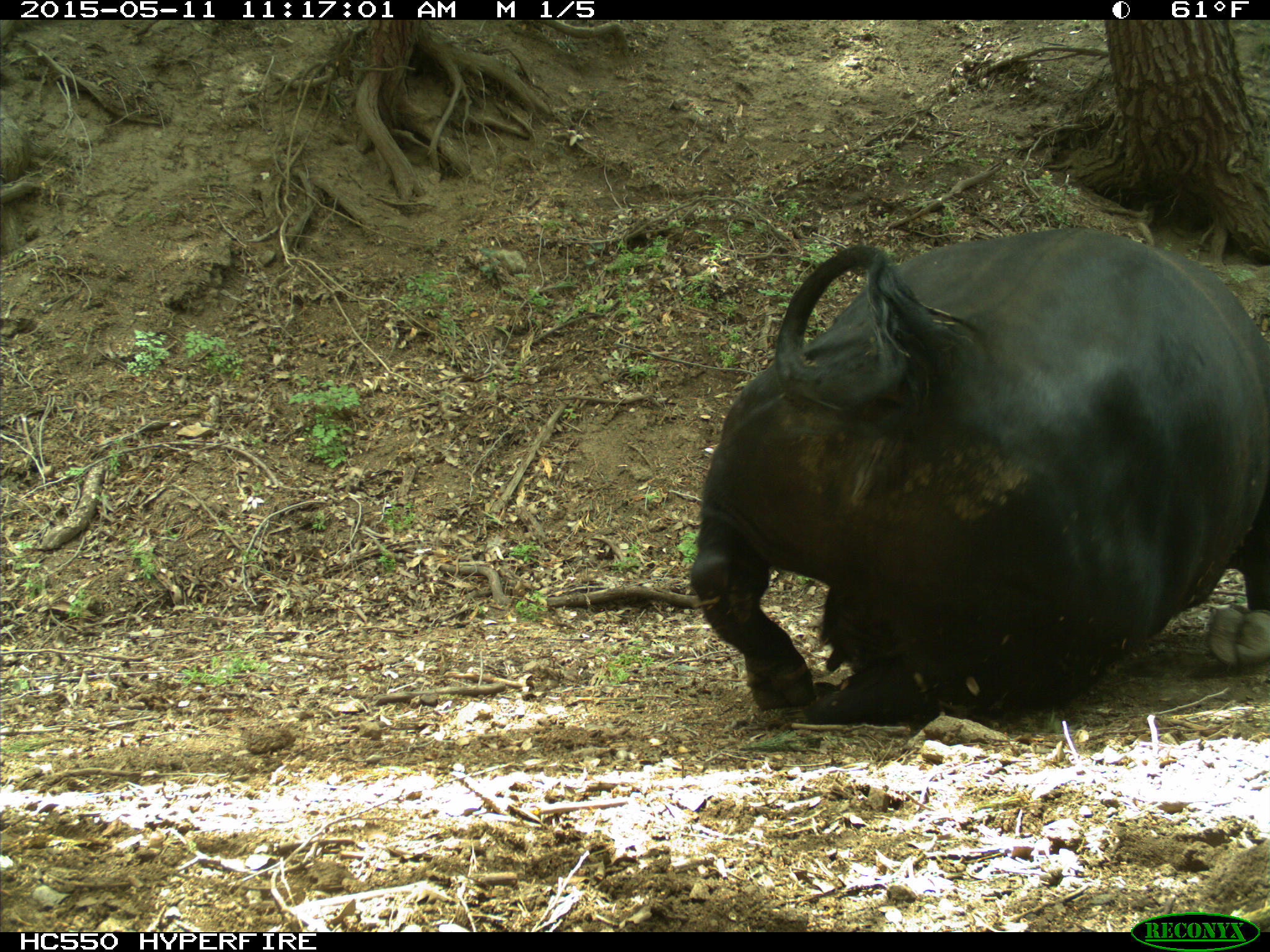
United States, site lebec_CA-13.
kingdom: Animalia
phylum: Chordata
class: Mammalia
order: Artiodactyla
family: Bovidae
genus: Bos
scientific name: Bos taurus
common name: domestic cow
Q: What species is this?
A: Bos taurus (domestic cow).